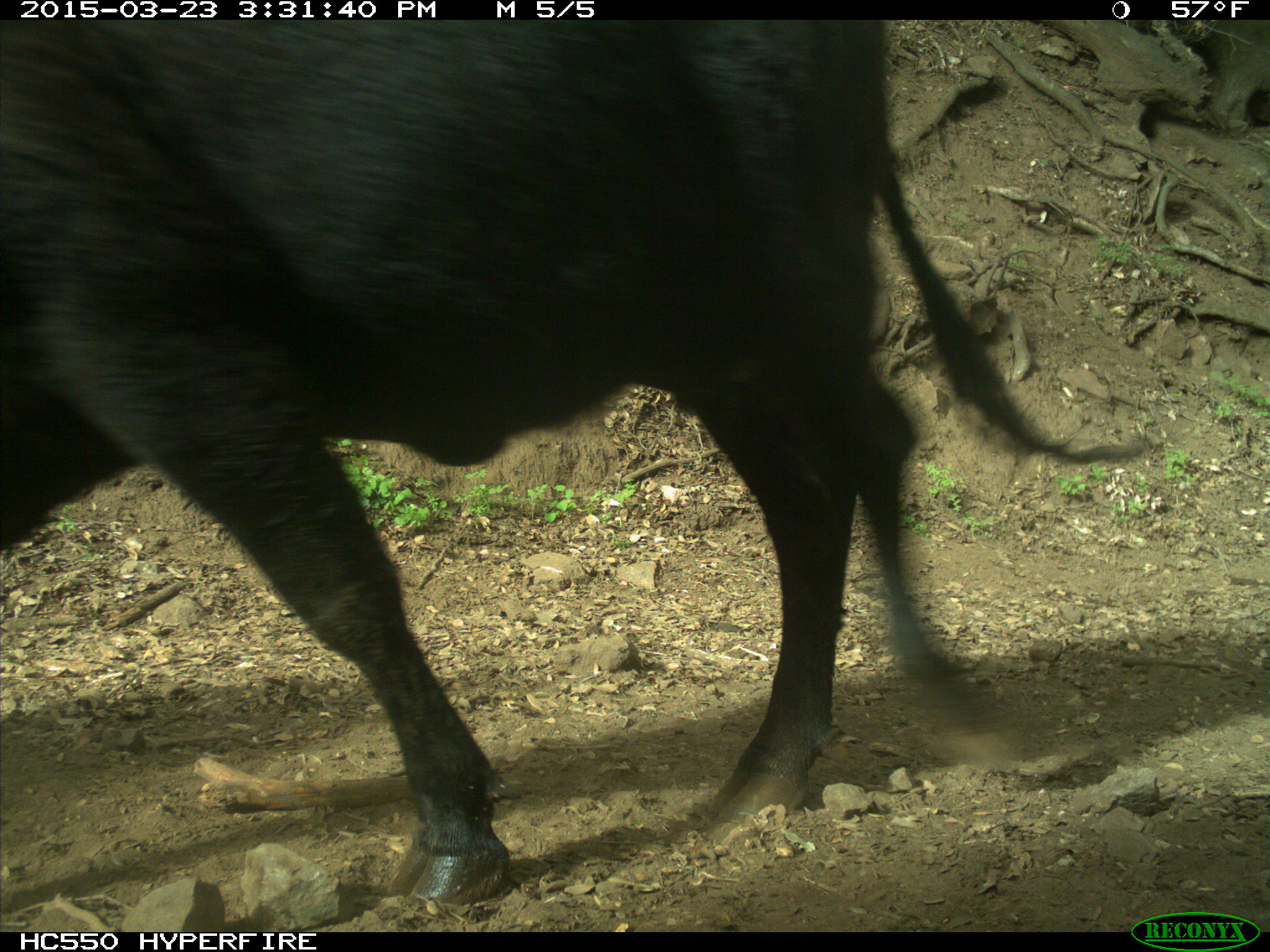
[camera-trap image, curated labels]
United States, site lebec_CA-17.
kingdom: Animalia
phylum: Chordata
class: Mammalia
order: Artiodactyla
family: Bovidae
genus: Bos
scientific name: Bos taurus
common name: domestic cow